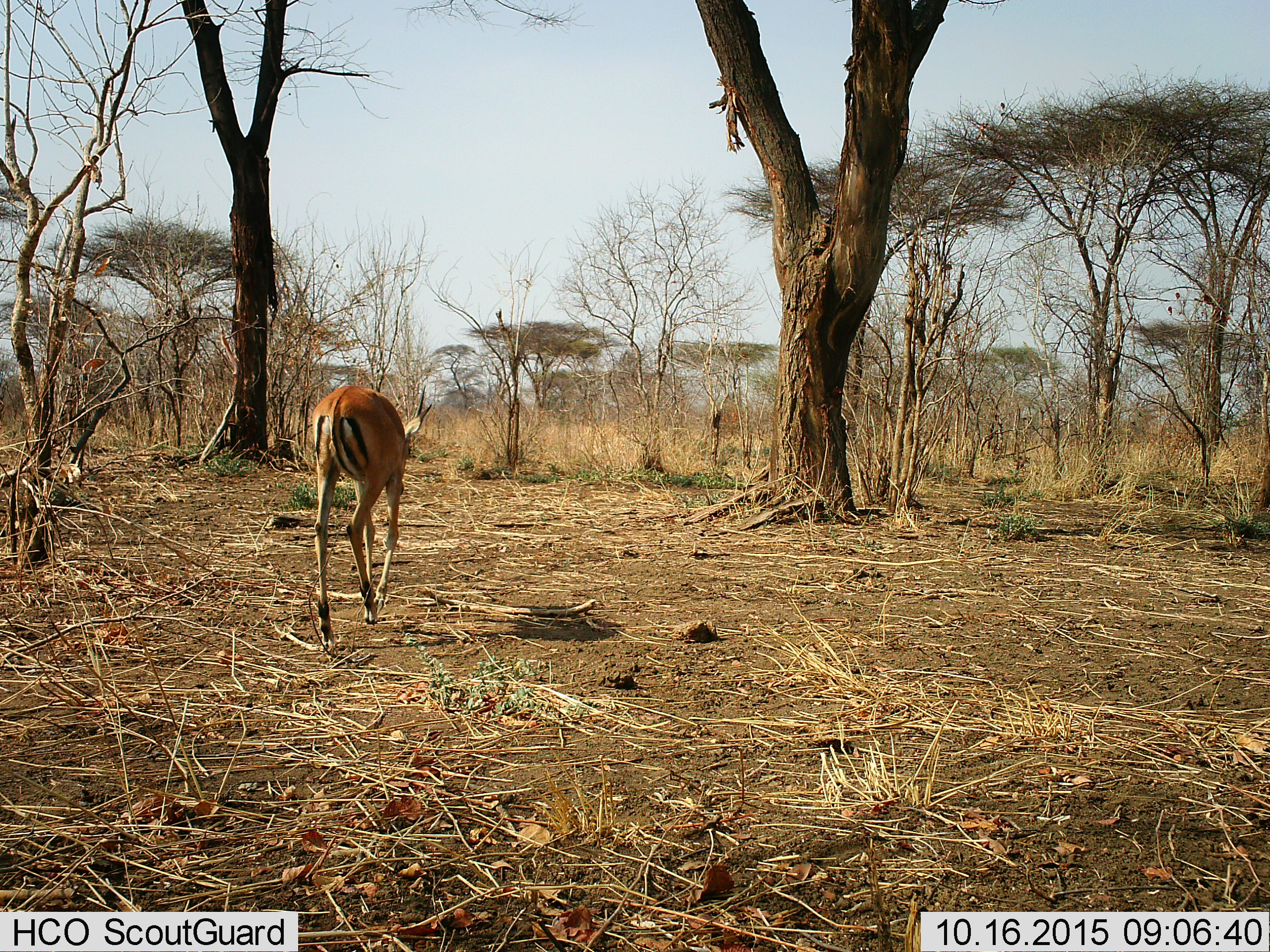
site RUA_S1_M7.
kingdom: Animalia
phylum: Chordata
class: Mammalia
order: Artiodactyla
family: Bovidae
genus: Aepyceros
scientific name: Aepyceros melampus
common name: impala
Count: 1.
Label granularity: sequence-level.